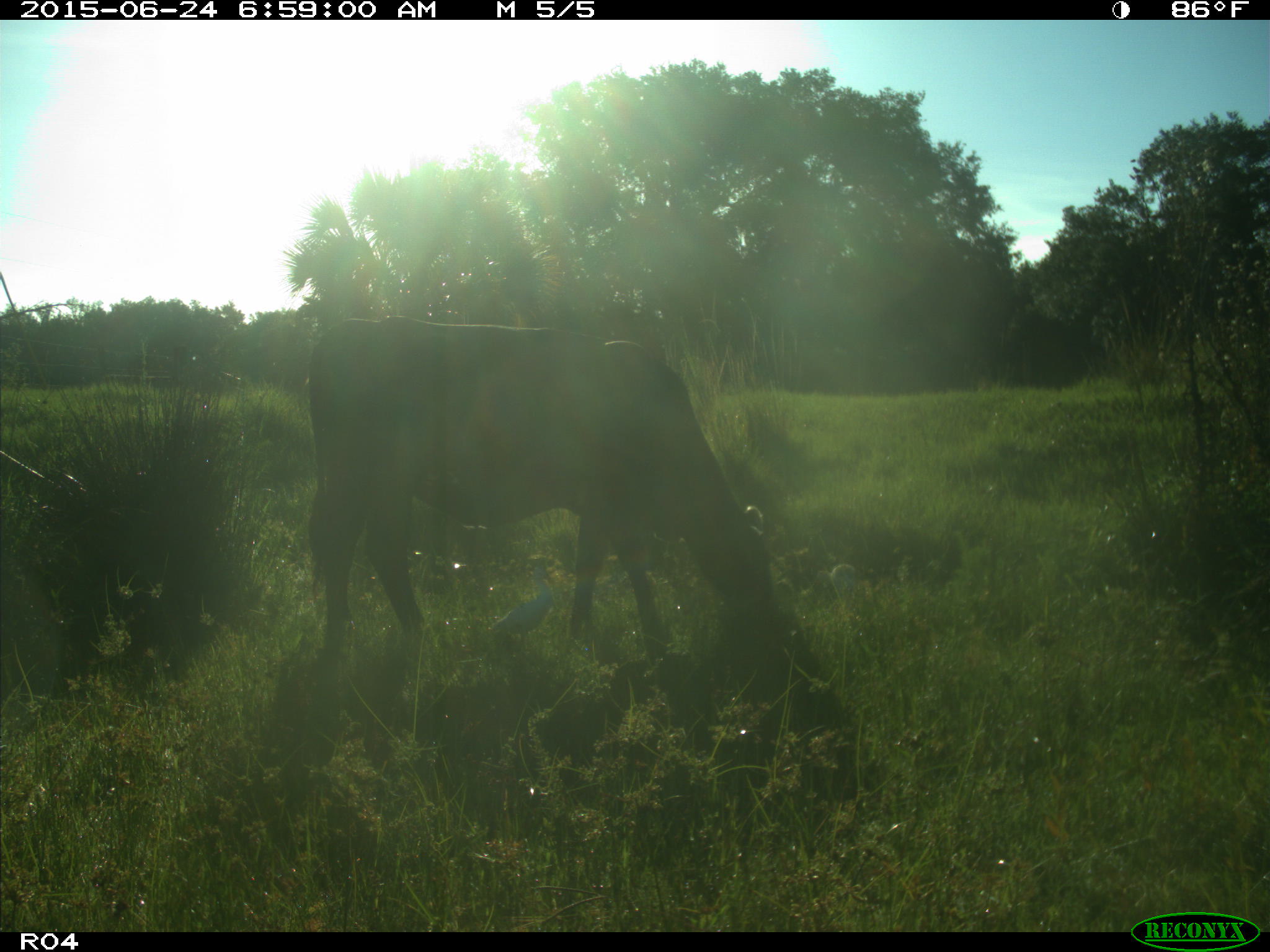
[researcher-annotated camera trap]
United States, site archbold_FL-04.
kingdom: Animalia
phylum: Chordata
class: Mammalia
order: Artiodactyla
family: Bovidae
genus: Bos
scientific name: Bos taurus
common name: domestic cow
Bos taurus (domestic cow).